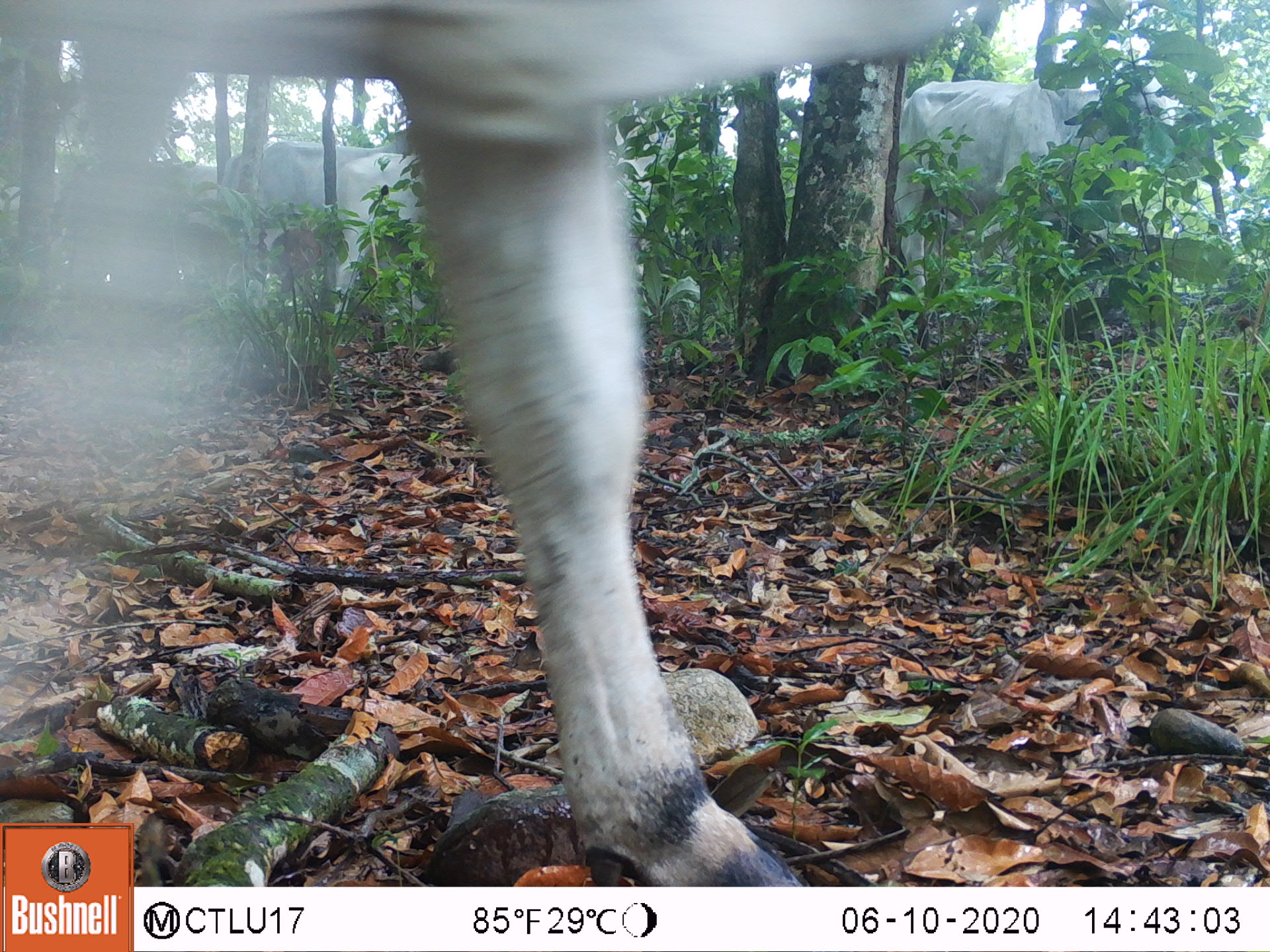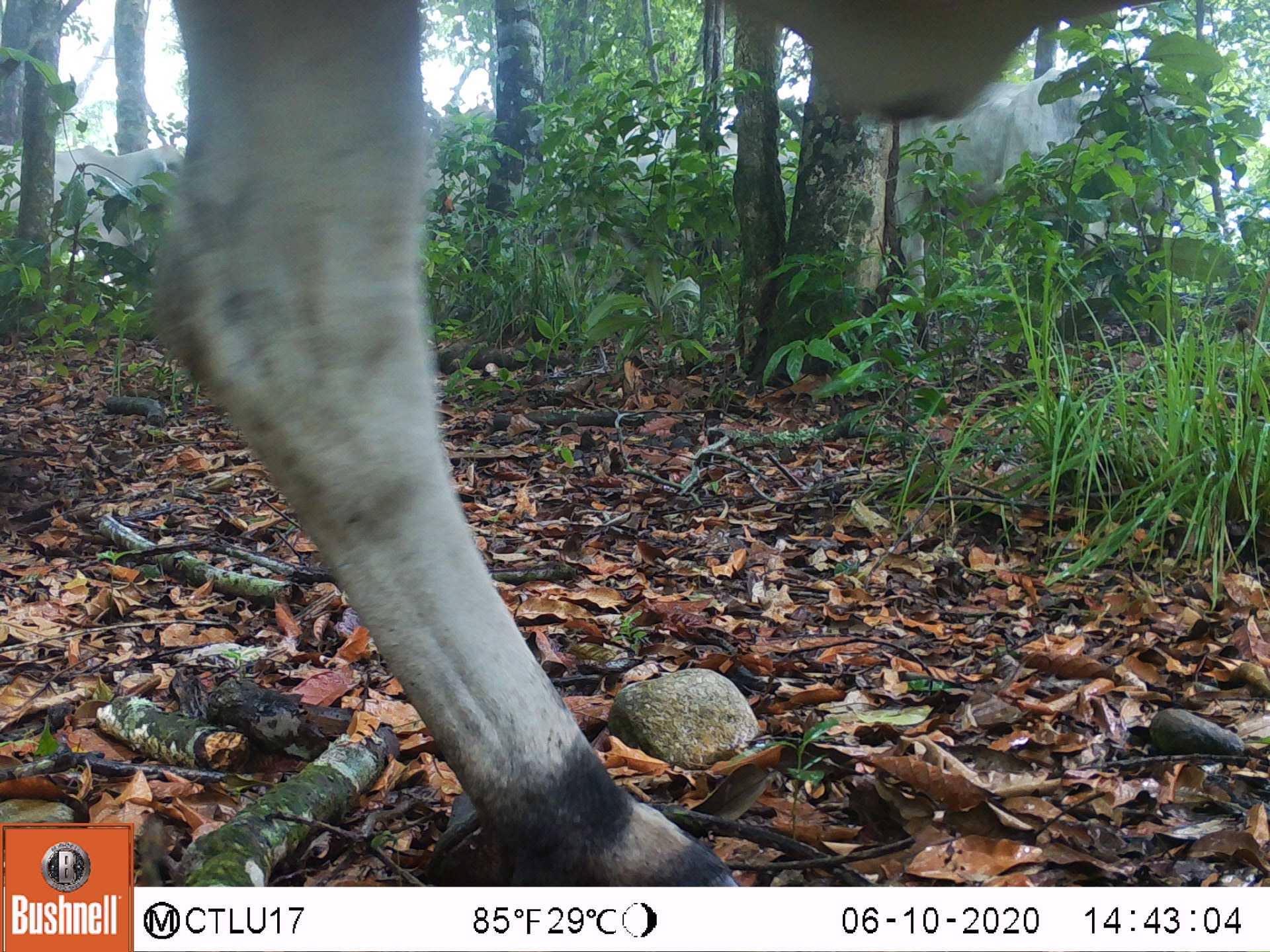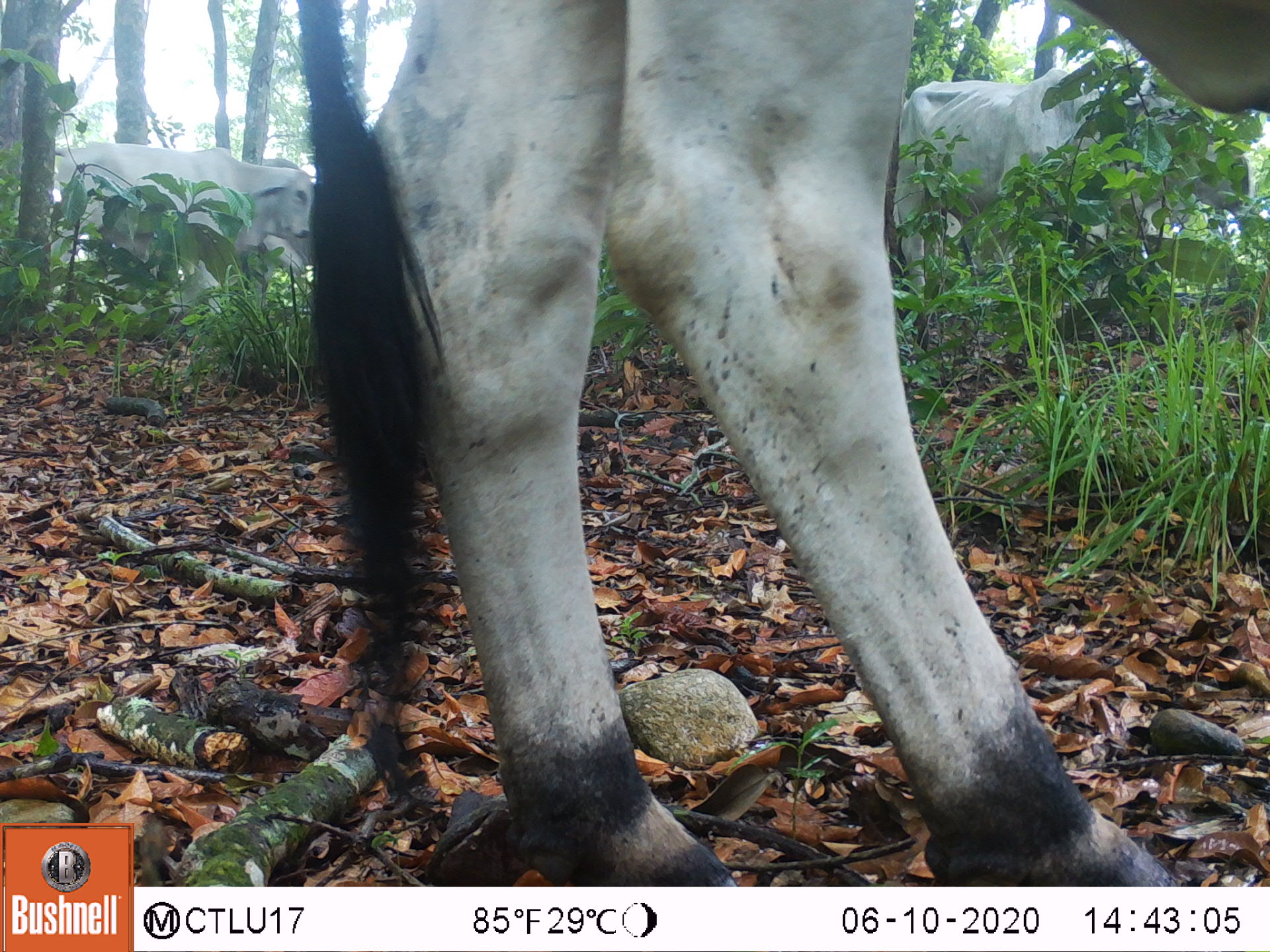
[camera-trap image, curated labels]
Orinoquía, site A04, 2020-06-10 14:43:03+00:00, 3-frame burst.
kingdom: Animalia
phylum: Chordata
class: Mammalia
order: Artiodactyla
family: Bovidae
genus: Bos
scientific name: Bos taurus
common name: cow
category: cattle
Cattle (cow) (Bos taurus).